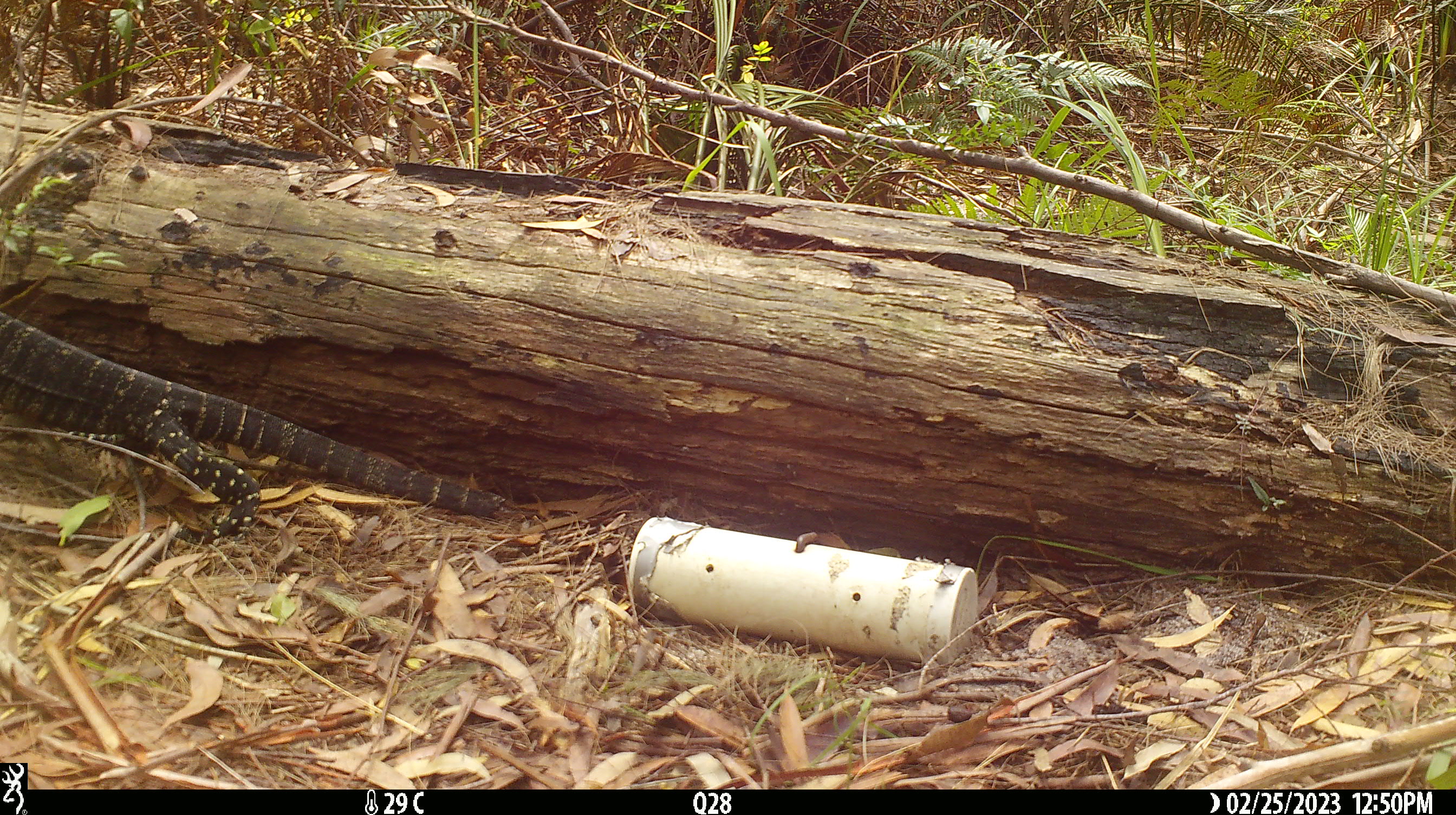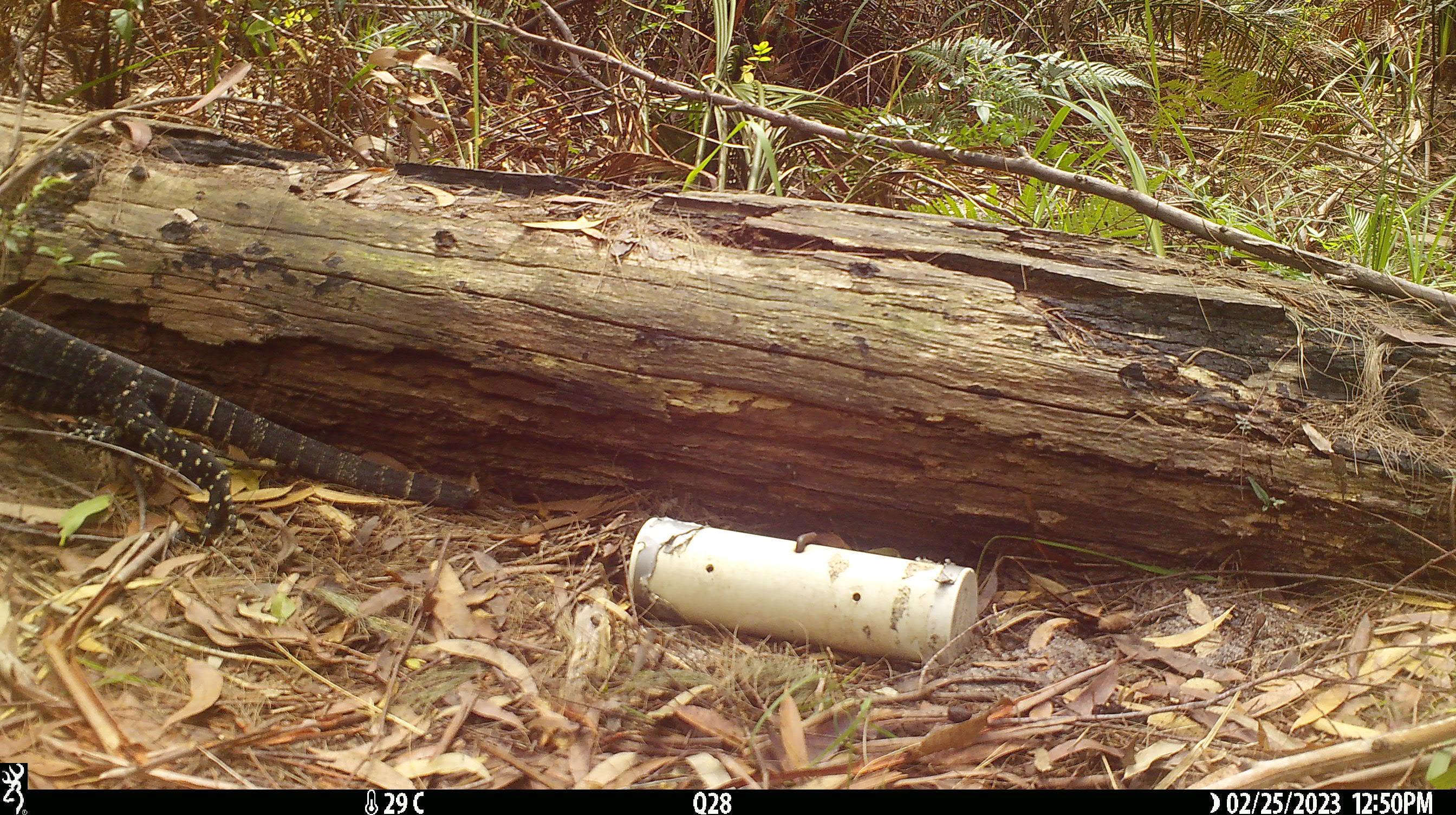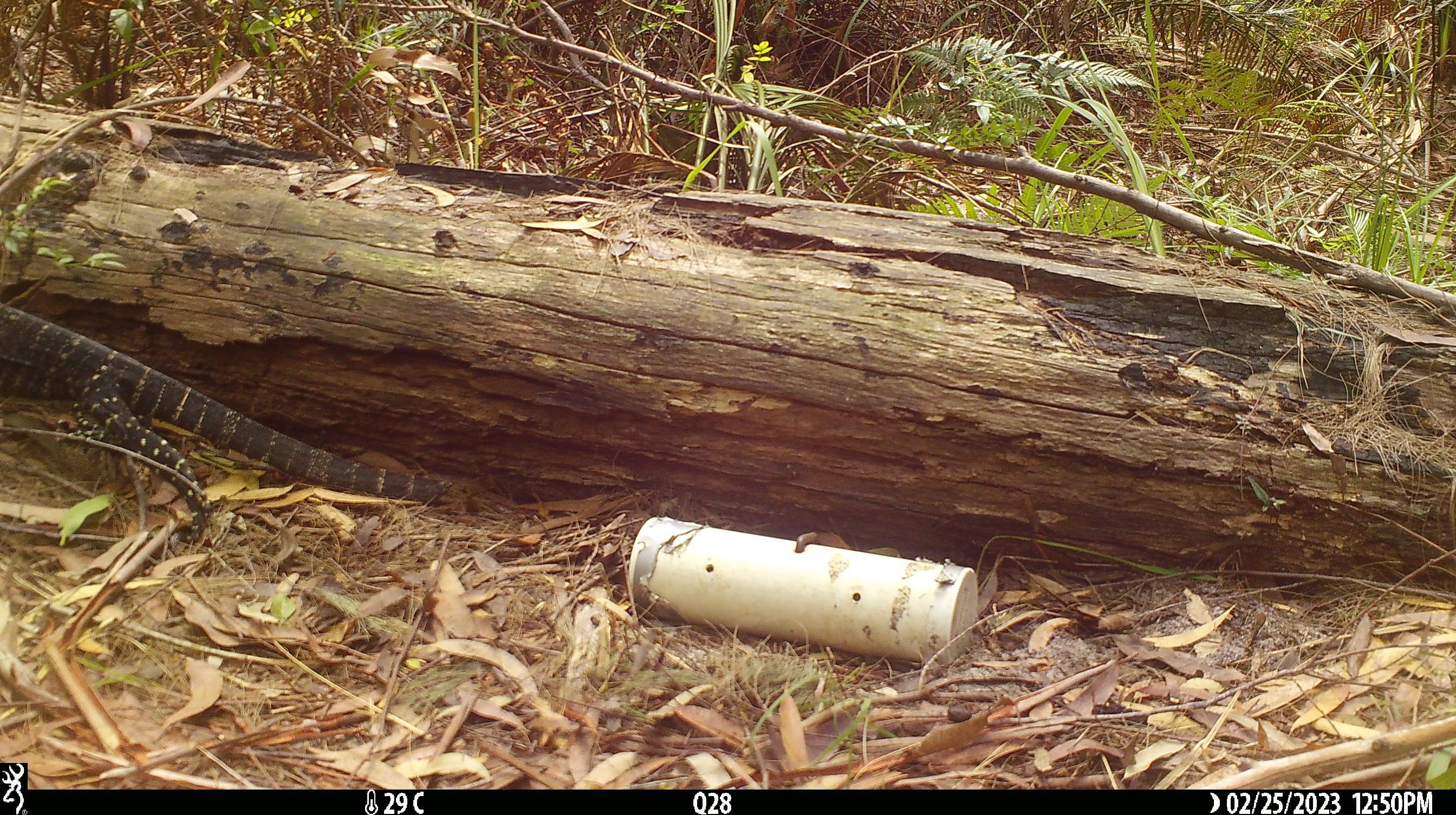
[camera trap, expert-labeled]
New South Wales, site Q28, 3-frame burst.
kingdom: Animalia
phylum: Chordata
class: Reptilia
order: Squamata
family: Varanidae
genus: Varanus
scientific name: Varanus varius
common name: lace monitor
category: goanna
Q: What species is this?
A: Goanna (lace monitor) (Varanus varius).